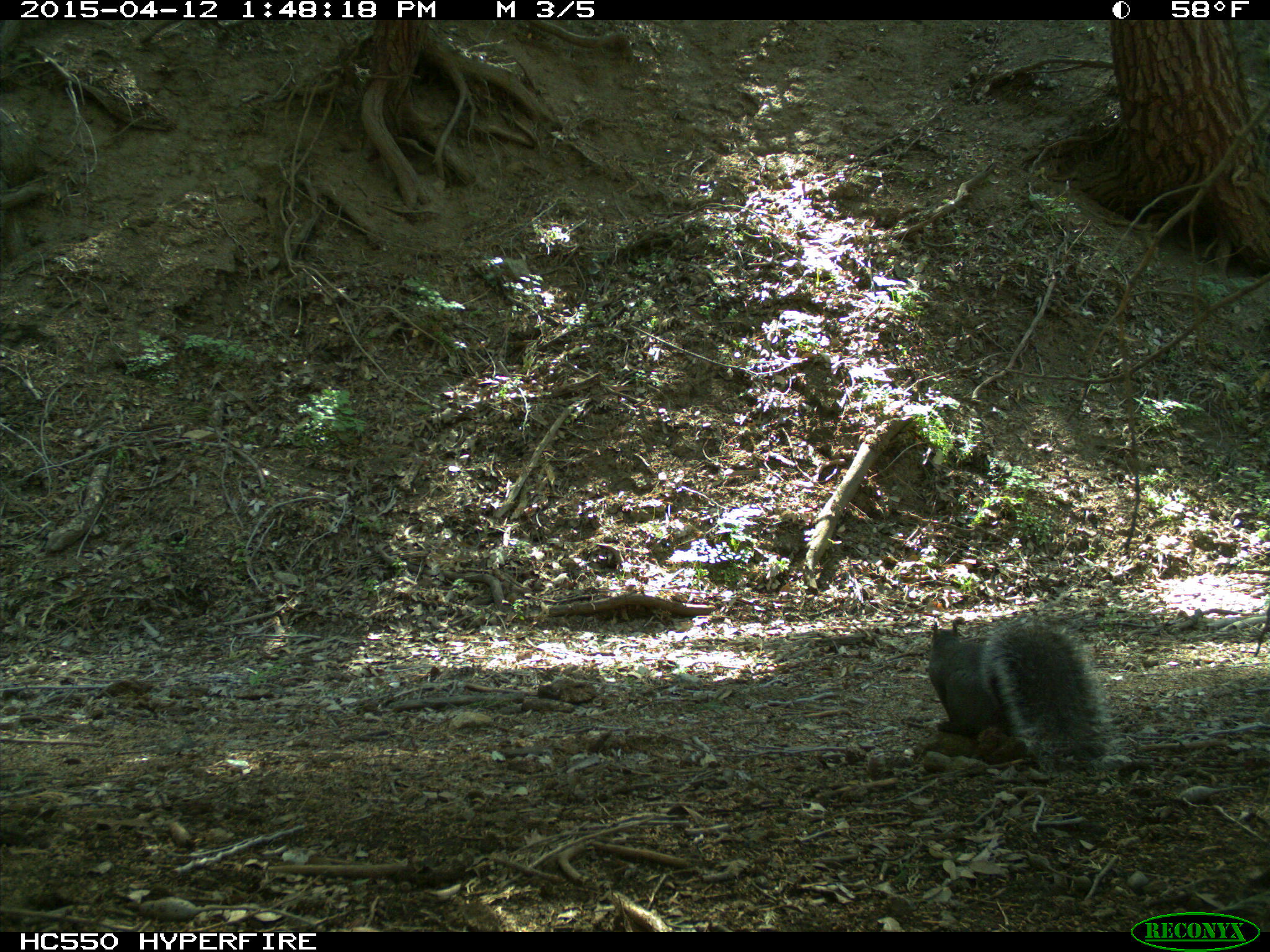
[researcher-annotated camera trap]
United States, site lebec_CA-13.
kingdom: Animalia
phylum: Chordata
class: Mammalia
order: Rodentia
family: Sciuridae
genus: Sciurus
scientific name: Sciurus carolinensis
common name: eastern gray squirrel